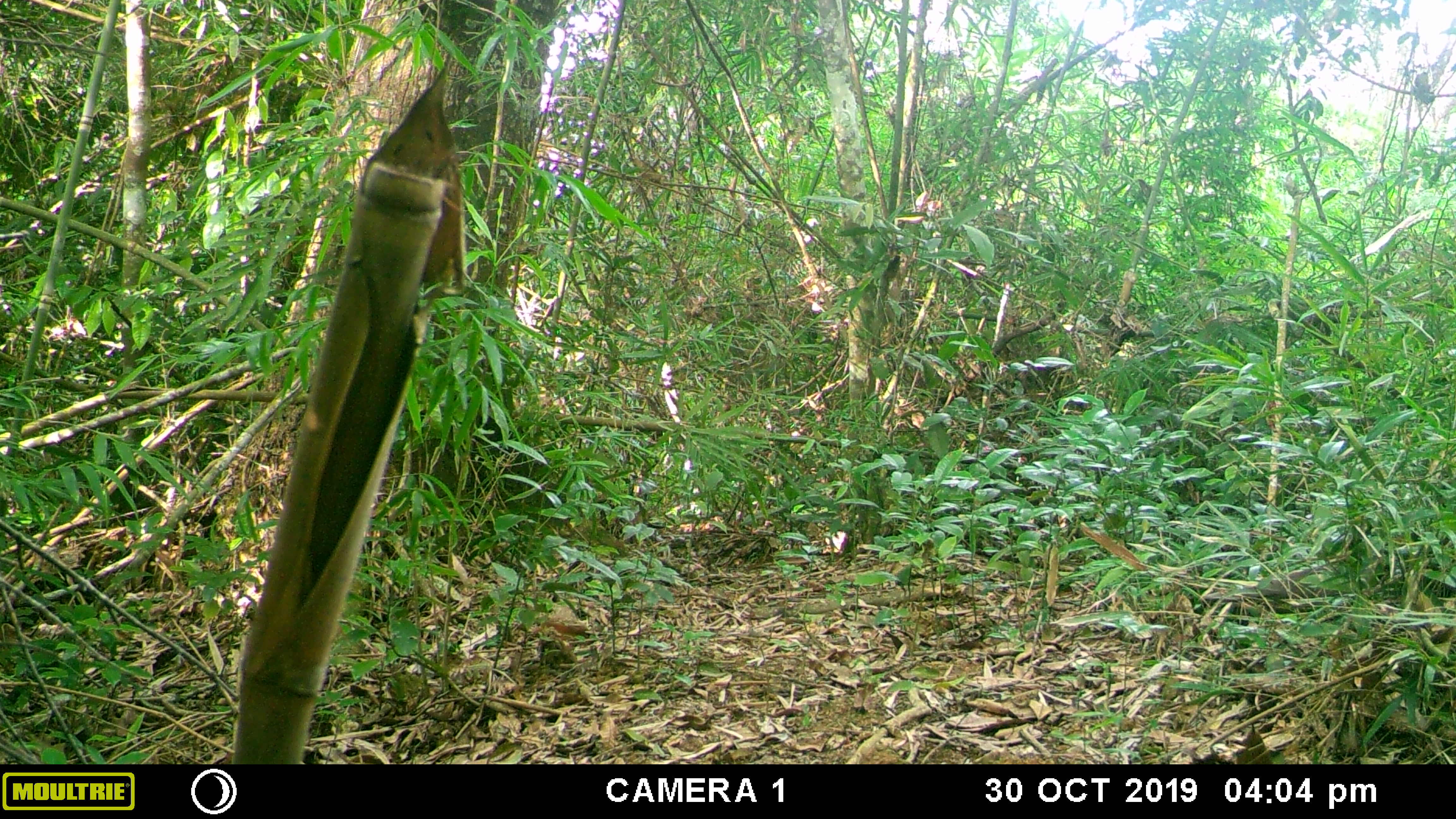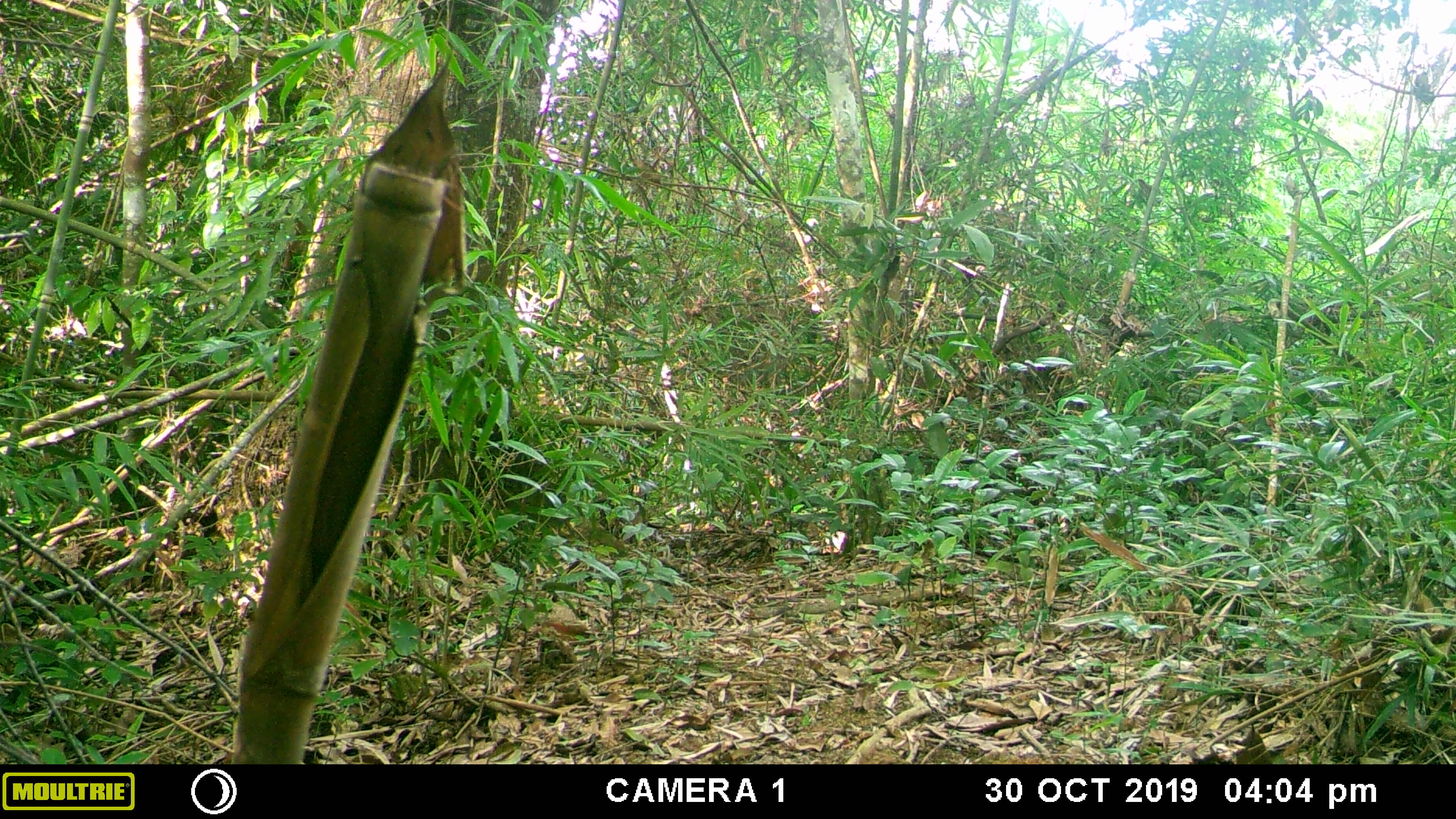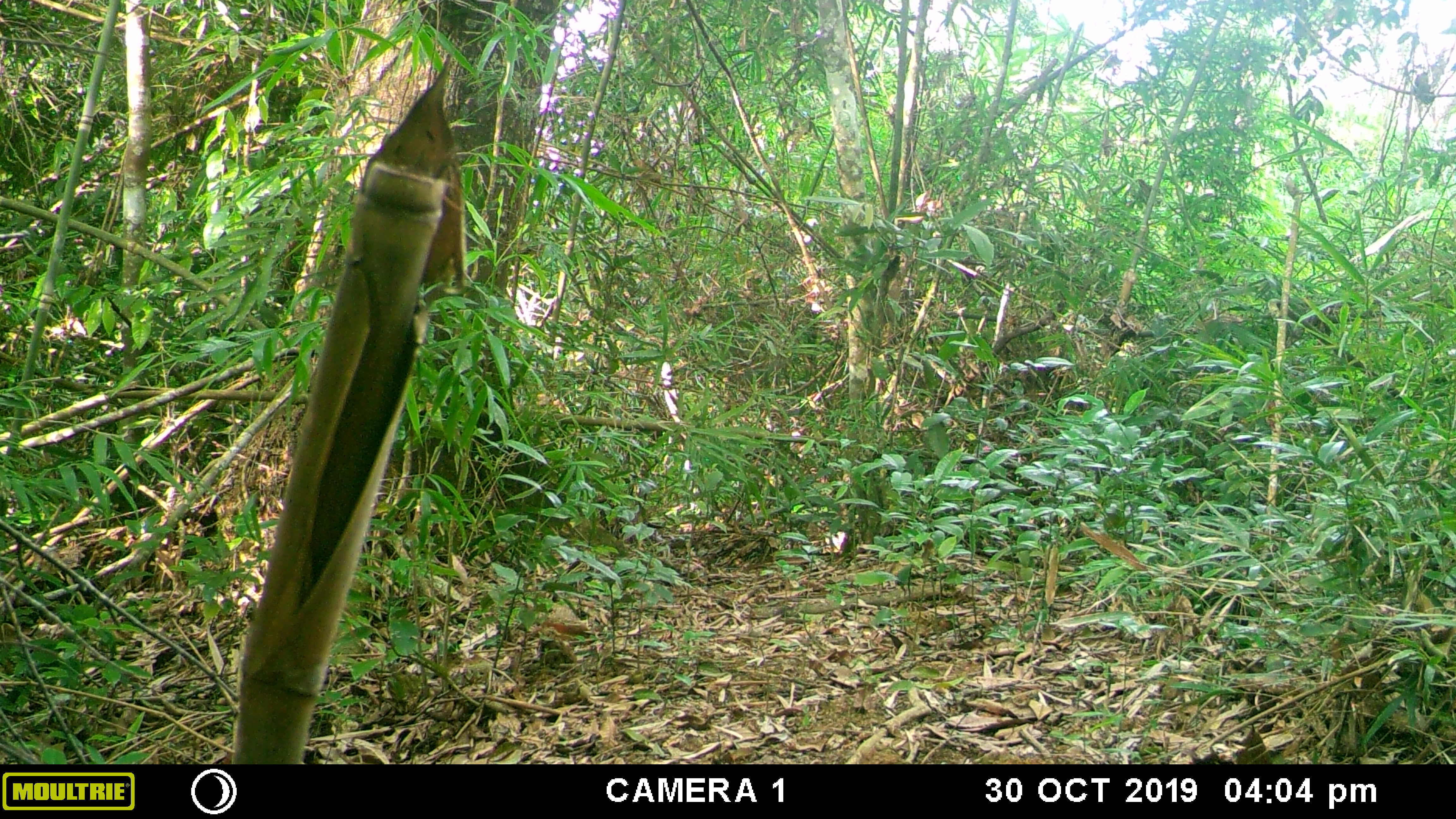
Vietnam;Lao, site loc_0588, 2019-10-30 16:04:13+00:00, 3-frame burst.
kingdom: Animalia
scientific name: Animalia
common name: animal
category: unidentified animal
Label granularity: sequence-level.